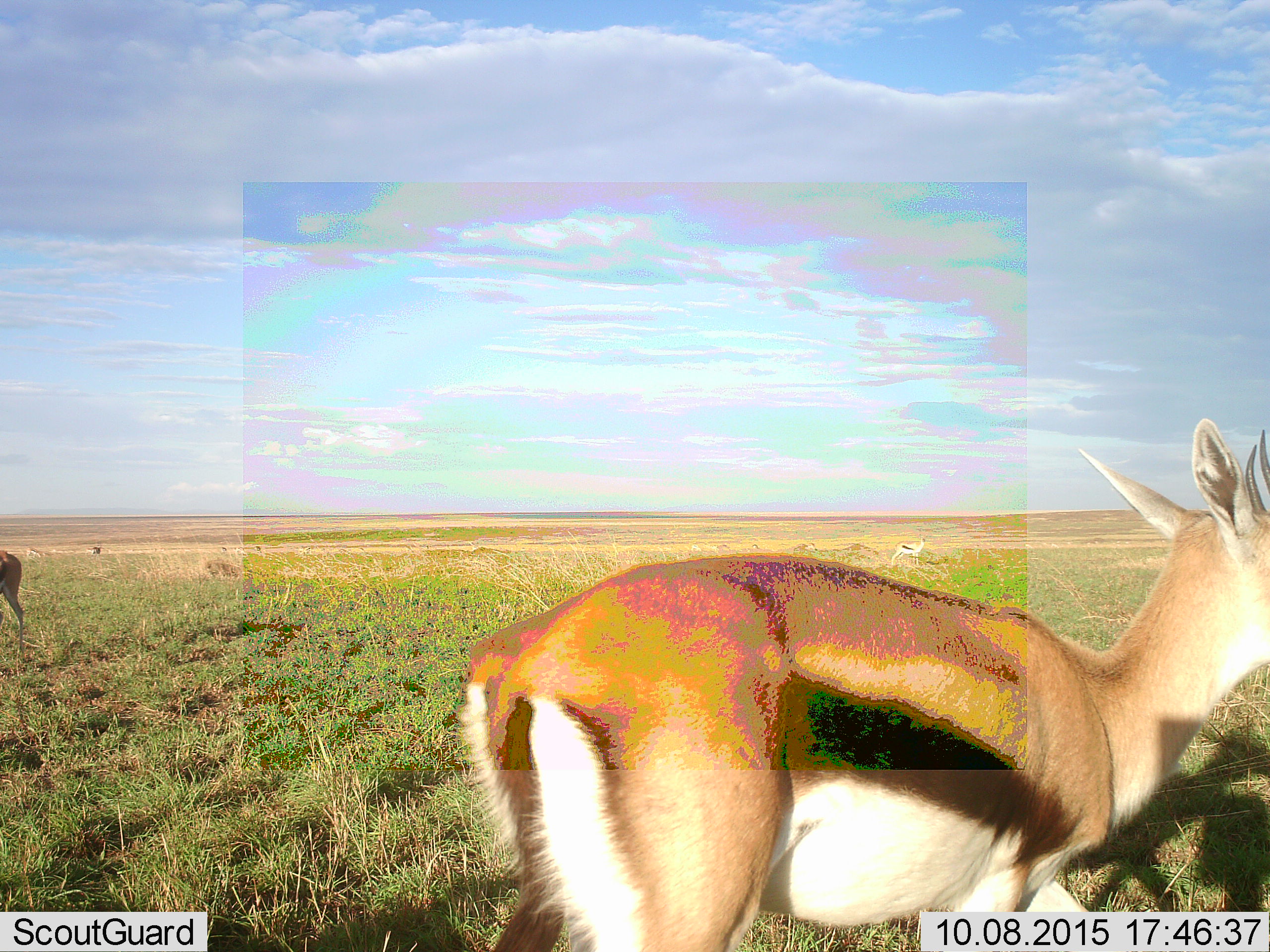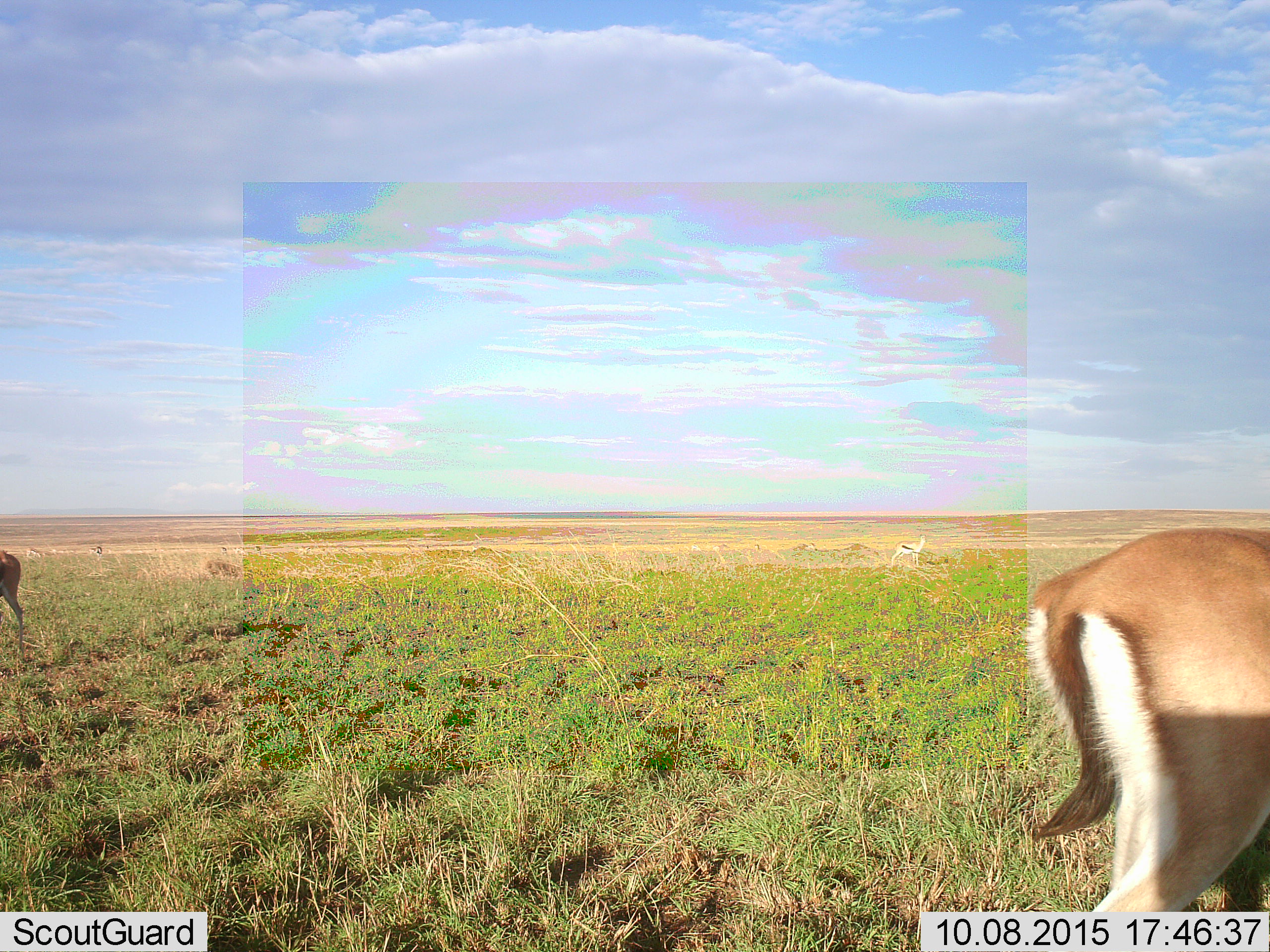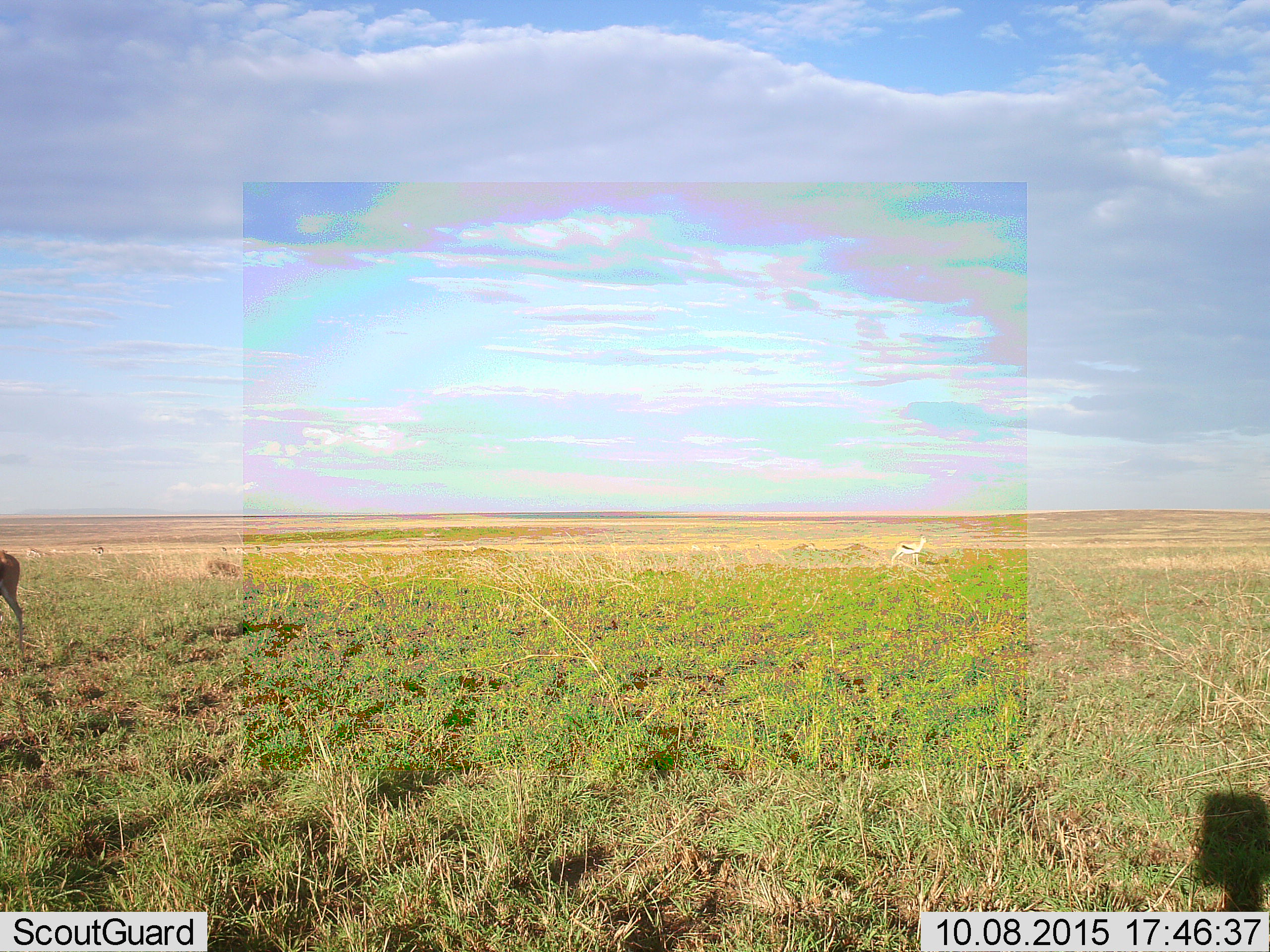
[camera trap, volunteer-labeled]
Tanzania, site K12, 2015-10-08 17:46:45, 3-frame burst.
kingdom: Animalia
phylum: Chordata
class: Mammalia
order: Artiodactyla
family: Bovidae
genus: Eudorcas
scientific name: Eudorcas thomsonii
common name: thomson's gazelle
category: gazellethomsons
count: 5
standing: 83%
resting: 17%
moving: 83%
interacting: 17%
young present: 0%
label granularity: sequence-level